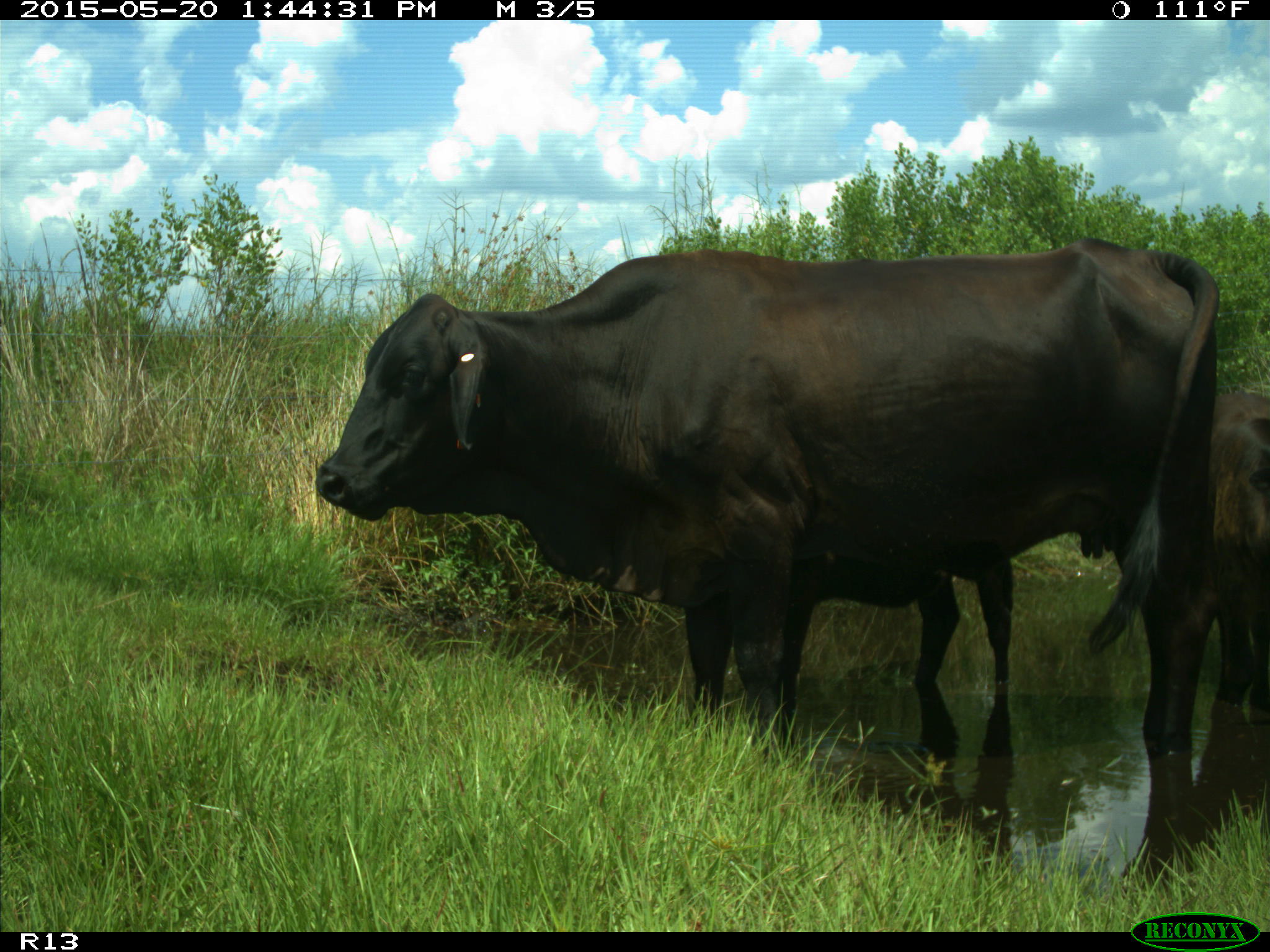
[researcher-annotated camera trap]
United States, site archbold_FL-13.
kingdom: Animalia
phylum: Chordata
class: Mammalia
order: Artiodactyla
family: Bovidae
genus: Bos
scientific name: Bos taurus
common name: domestic cow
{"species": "Bos taurus (domestic cow)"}